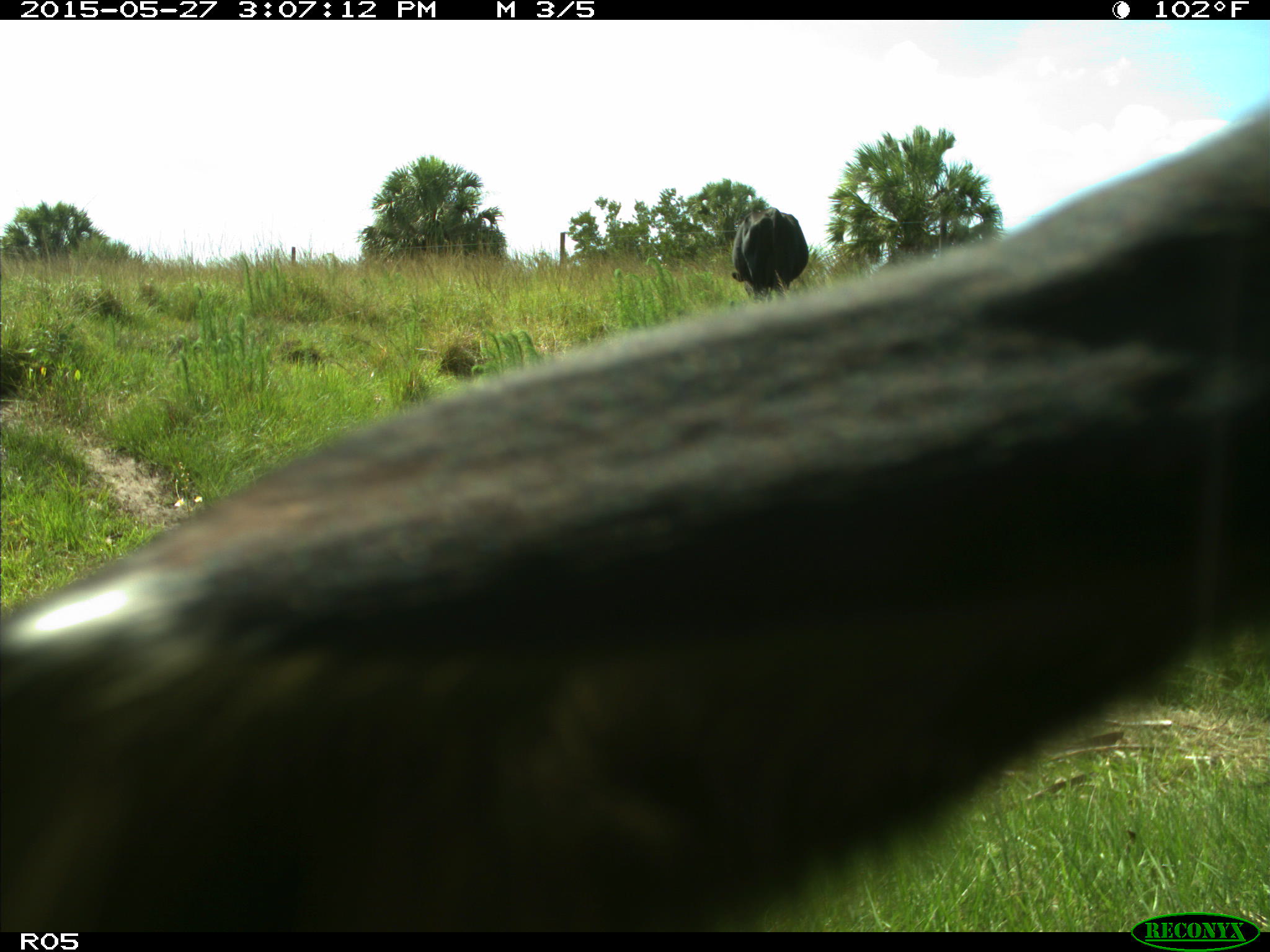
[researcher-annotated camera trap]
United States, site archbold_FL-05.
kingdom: Animalia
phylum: Chordata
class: Mammalia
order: Artiodactyla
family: Bovidae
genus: Bos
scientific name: Bos taurus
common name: domestic cow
Bos taurus (domestic cow).